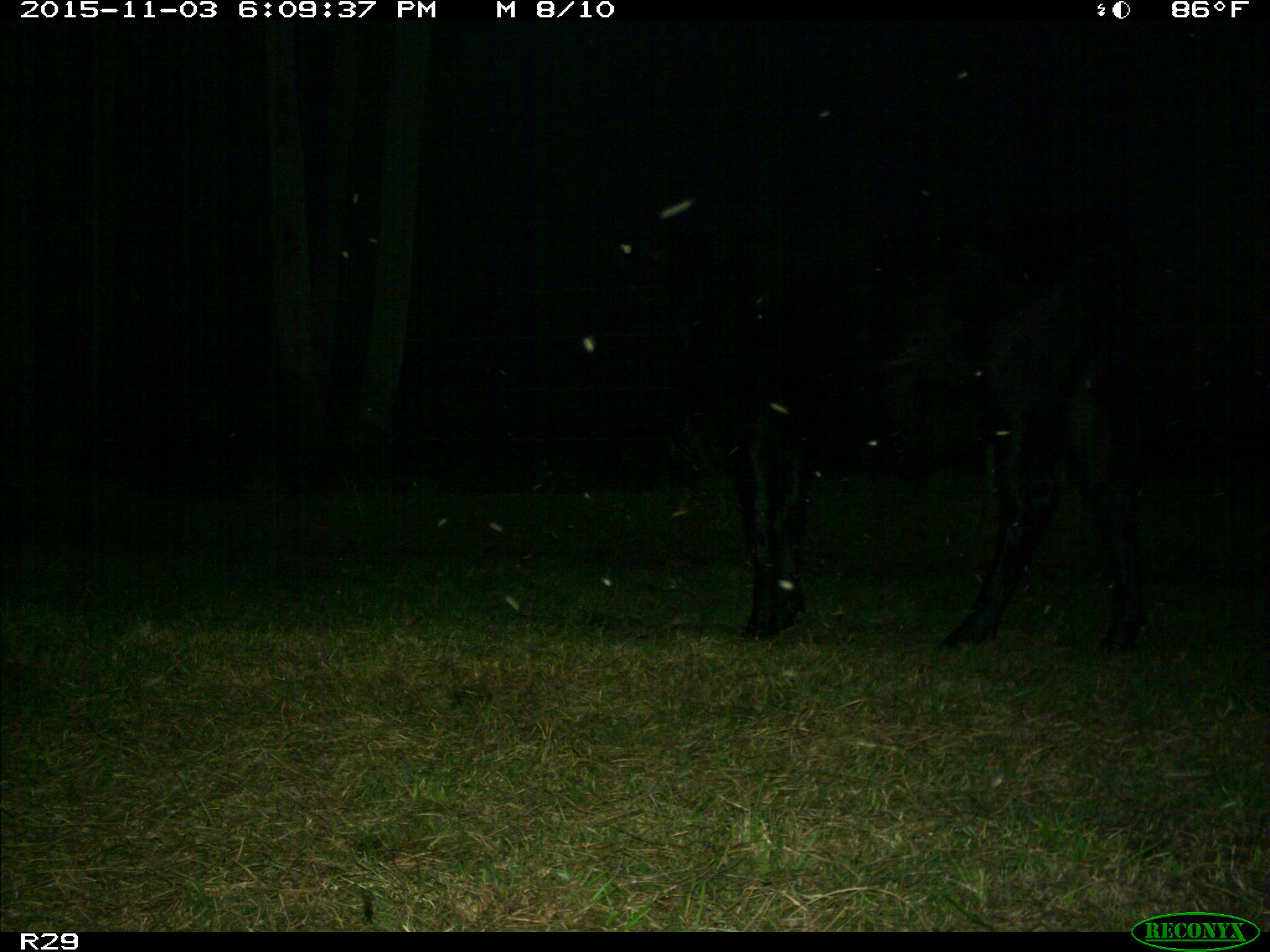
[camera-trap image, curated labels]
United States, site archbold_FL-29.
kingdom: Animalia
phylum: Chordata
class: Mammalia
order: Artiodactyla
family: Bovidae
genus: Bos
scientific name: Bos taurus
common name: domestic cow